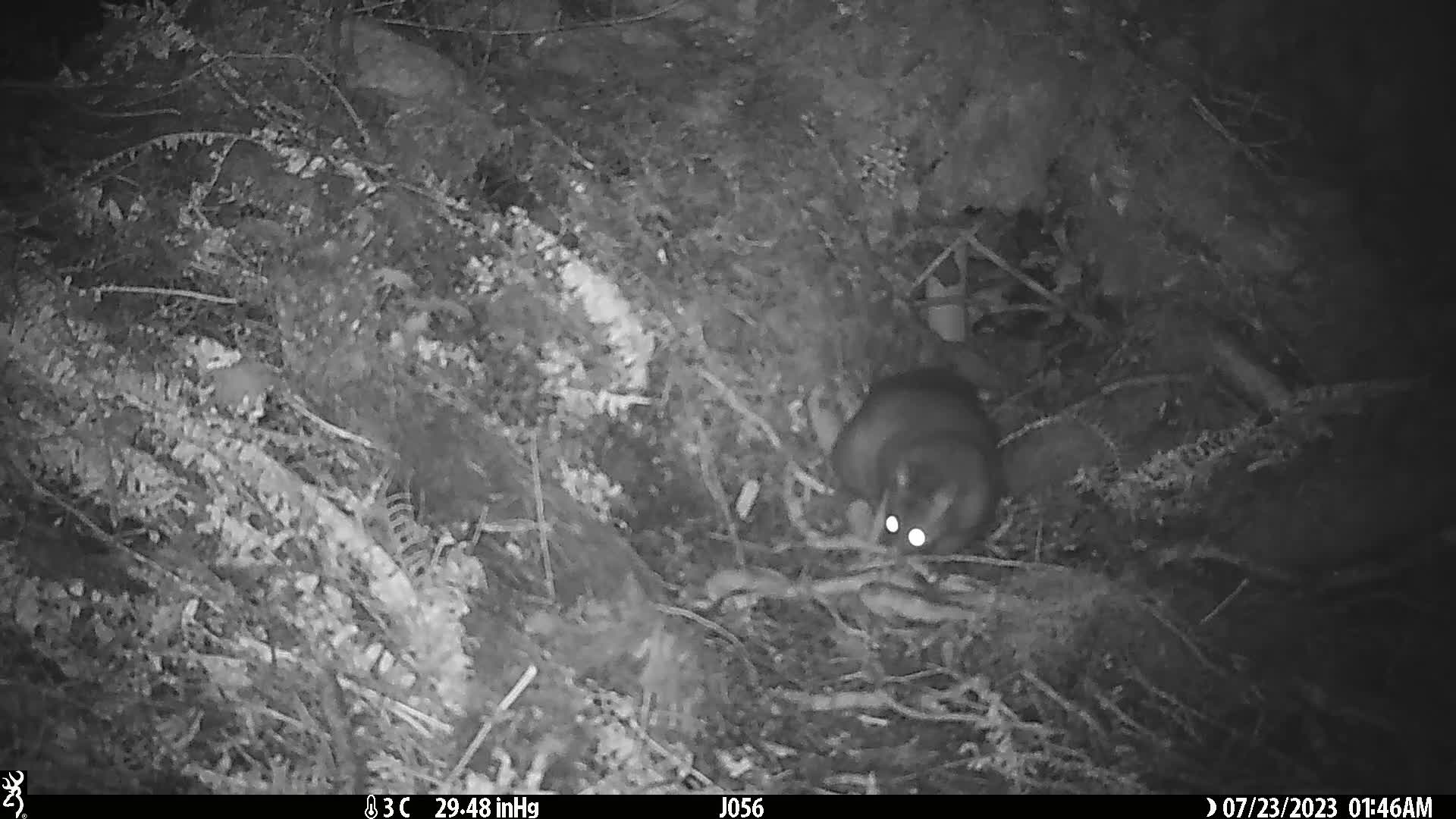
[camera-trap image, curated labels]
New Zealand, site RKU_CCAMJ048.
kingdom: Animalia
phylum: Chordata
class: Mammalia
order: Diprotodontia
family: Phalangeridae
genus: Trichosurus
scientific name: Trichosurus vulpecula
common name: common brushtail possum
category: possum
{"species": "possum (common brushtail possum) (Trichosurus vulpecula)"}